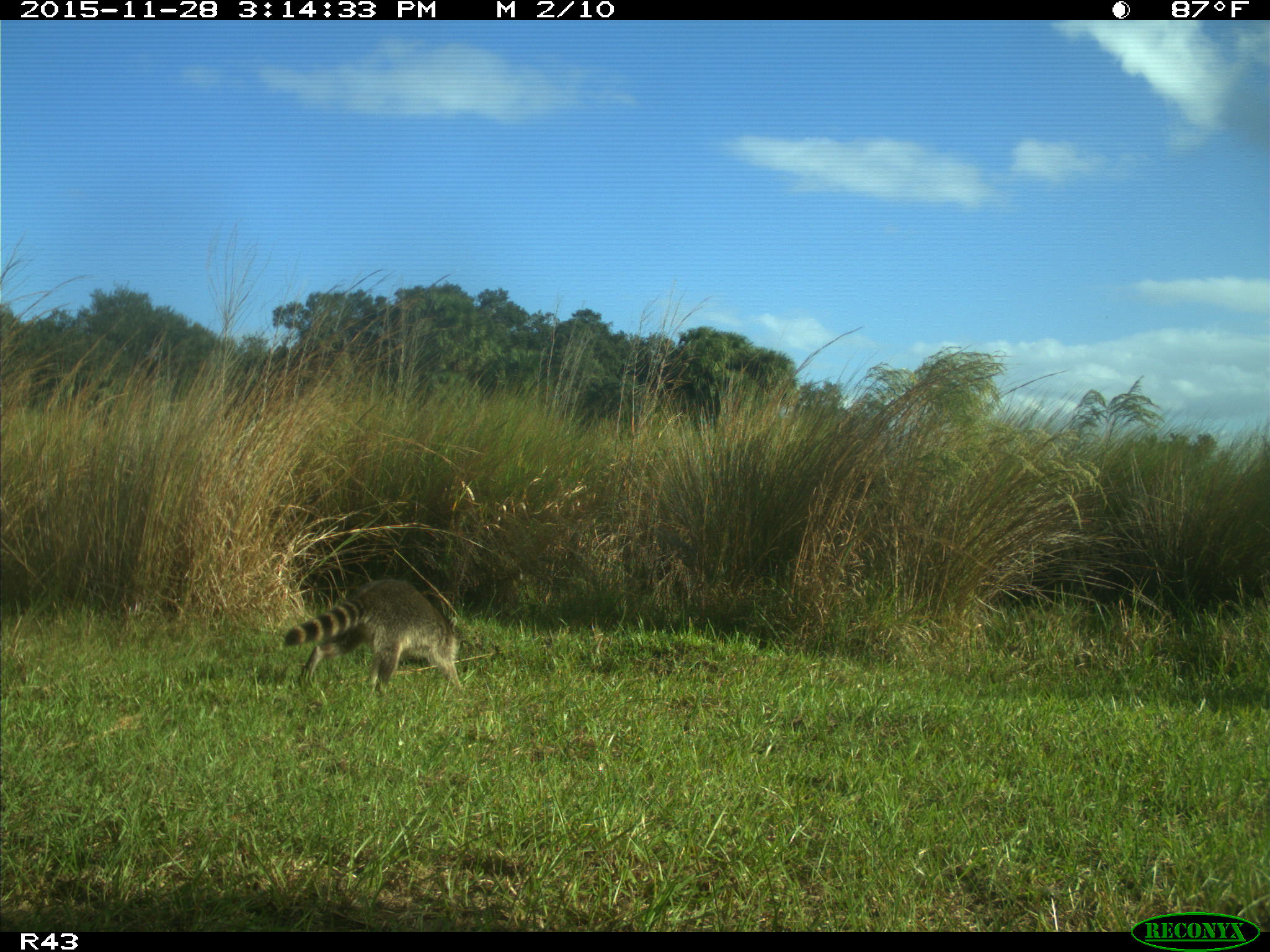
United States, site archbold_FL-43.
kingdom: Animalia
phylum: Chordata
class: Mammalia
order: Carnivora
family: Procyonidae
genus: Procyon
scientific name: Procyon lotor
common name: common raccoon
Procyon lotor (common raccoon).